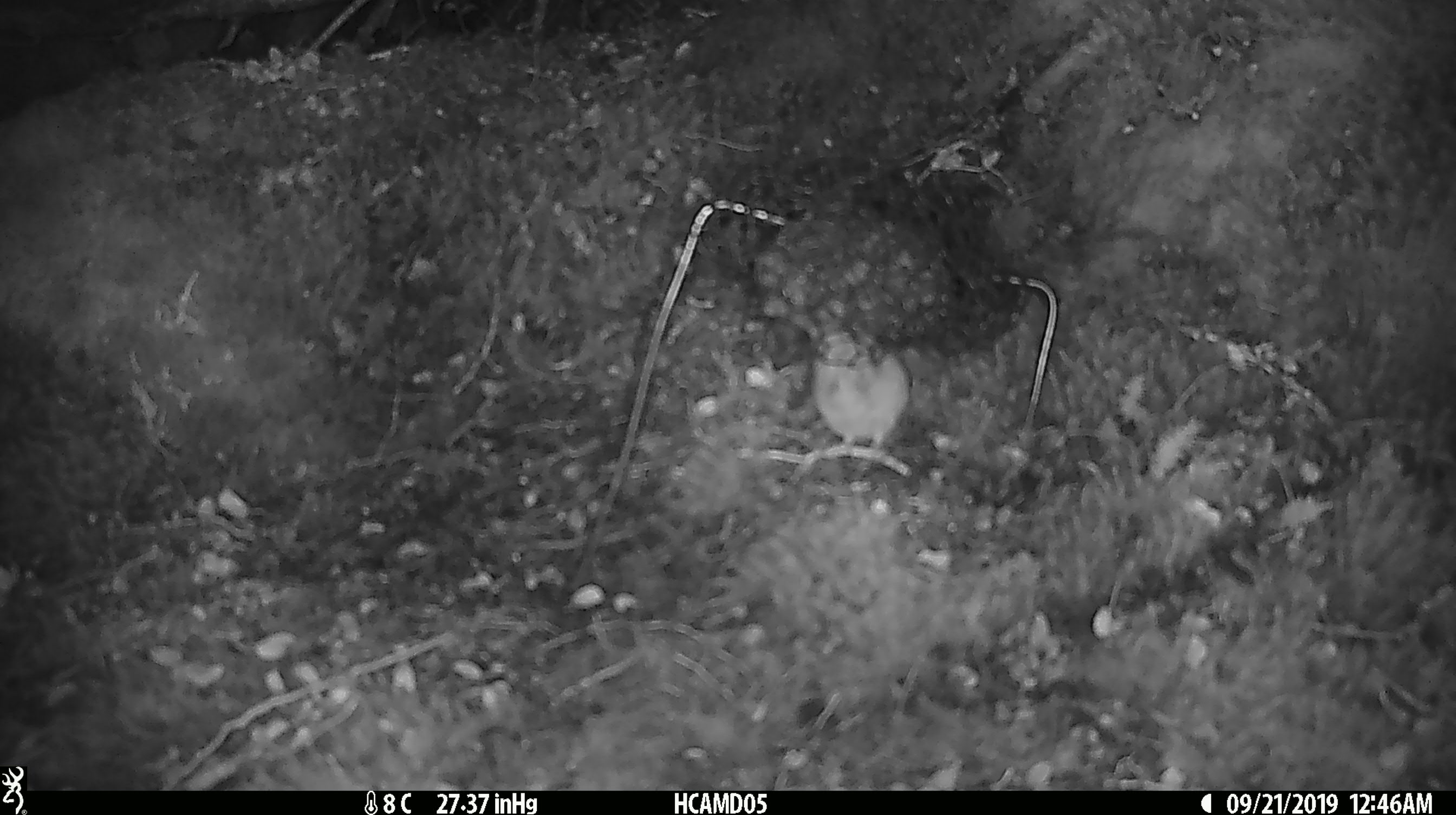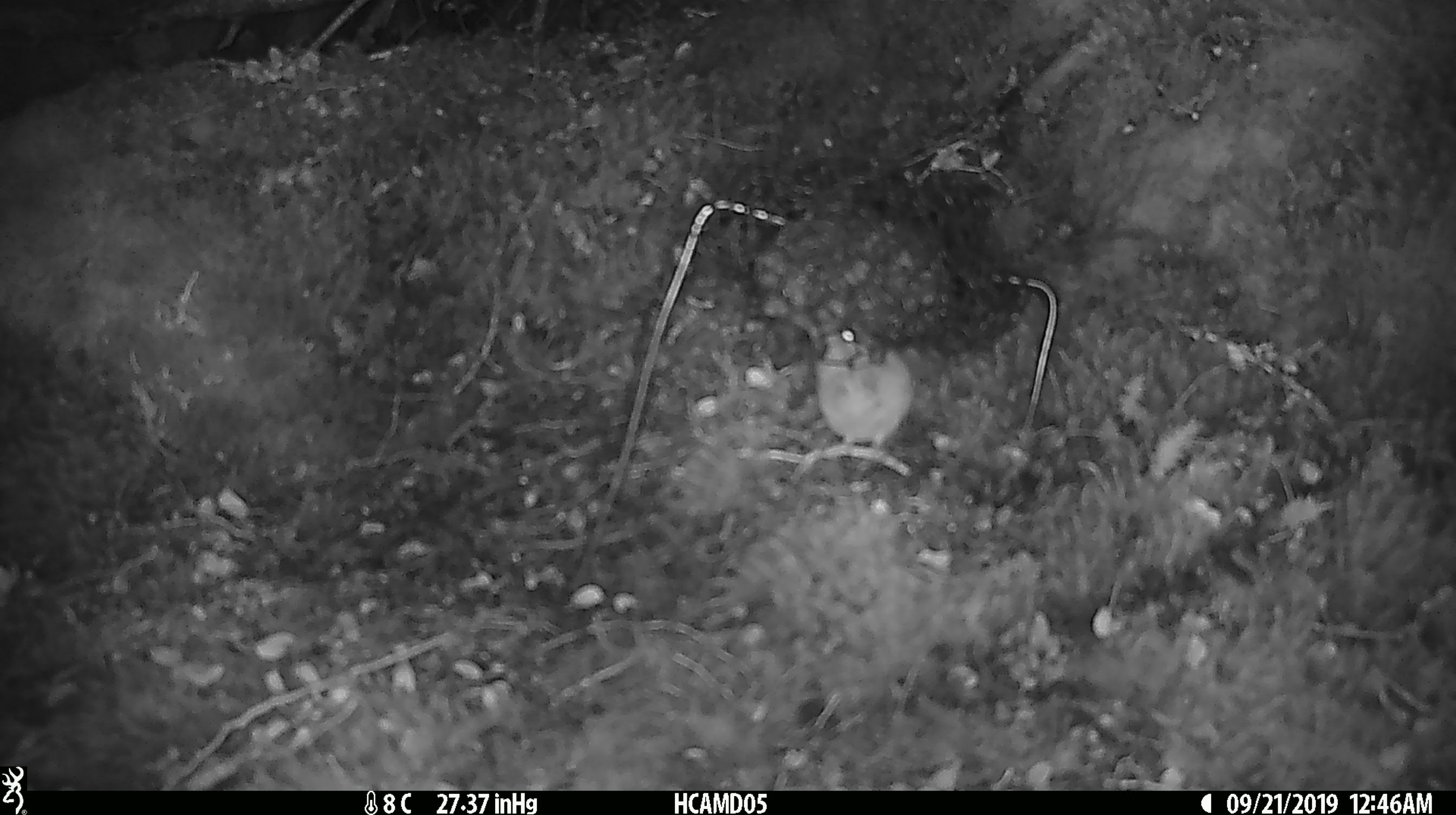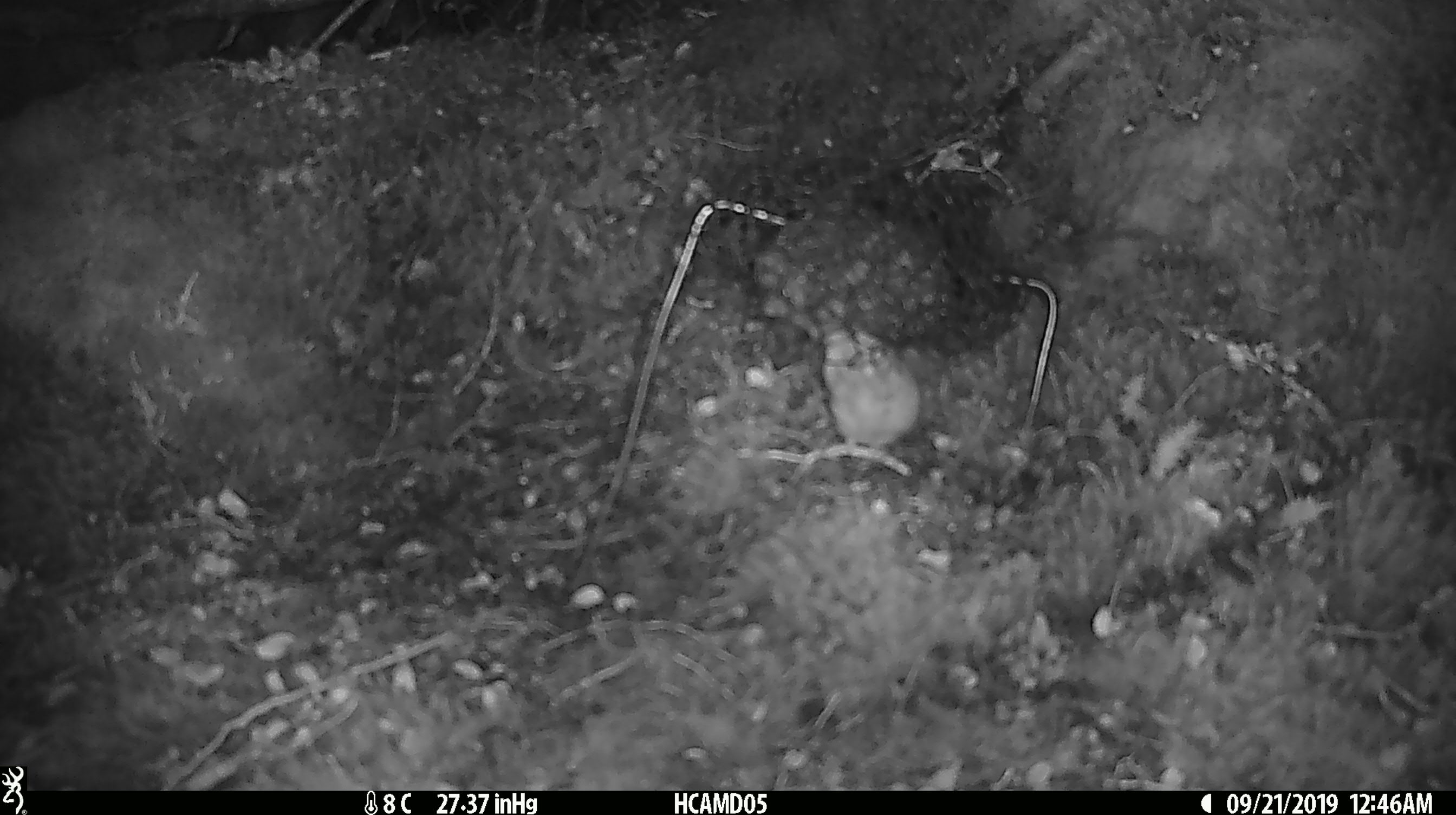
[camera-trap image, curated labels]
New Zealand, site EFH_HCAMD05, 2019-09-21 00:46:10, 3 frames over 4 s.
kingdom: Animalia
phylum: Chordata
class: Mammalia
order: Rodentia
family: Muridae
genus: Mus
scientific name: Mus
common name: mouse